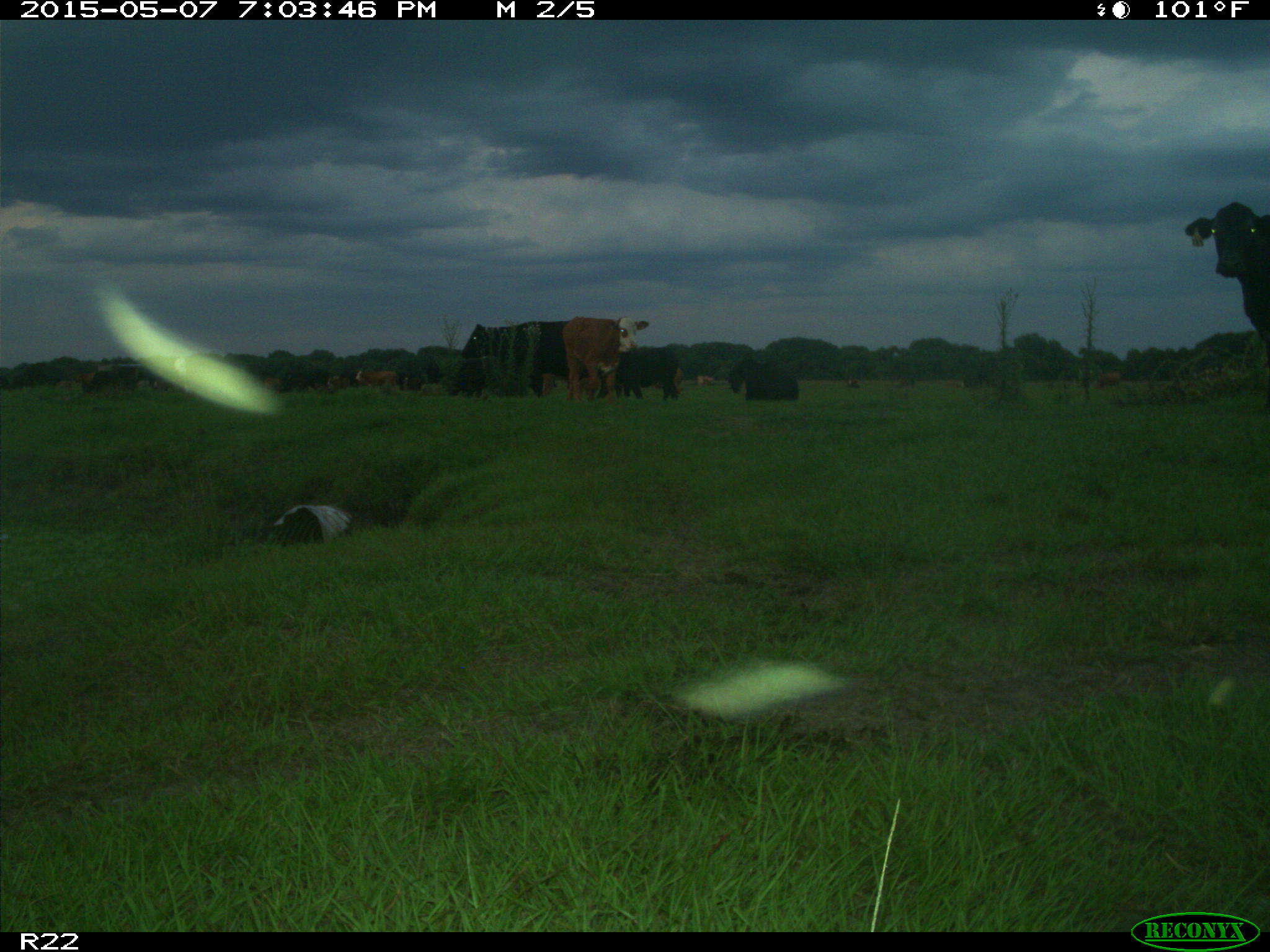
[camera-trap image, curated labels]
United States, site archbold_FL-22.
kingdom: Animalia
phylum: Chordata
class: Mammalia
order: Artiodactyla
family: Bovidae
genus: Bos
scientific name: Bos taurus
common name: domestic cow